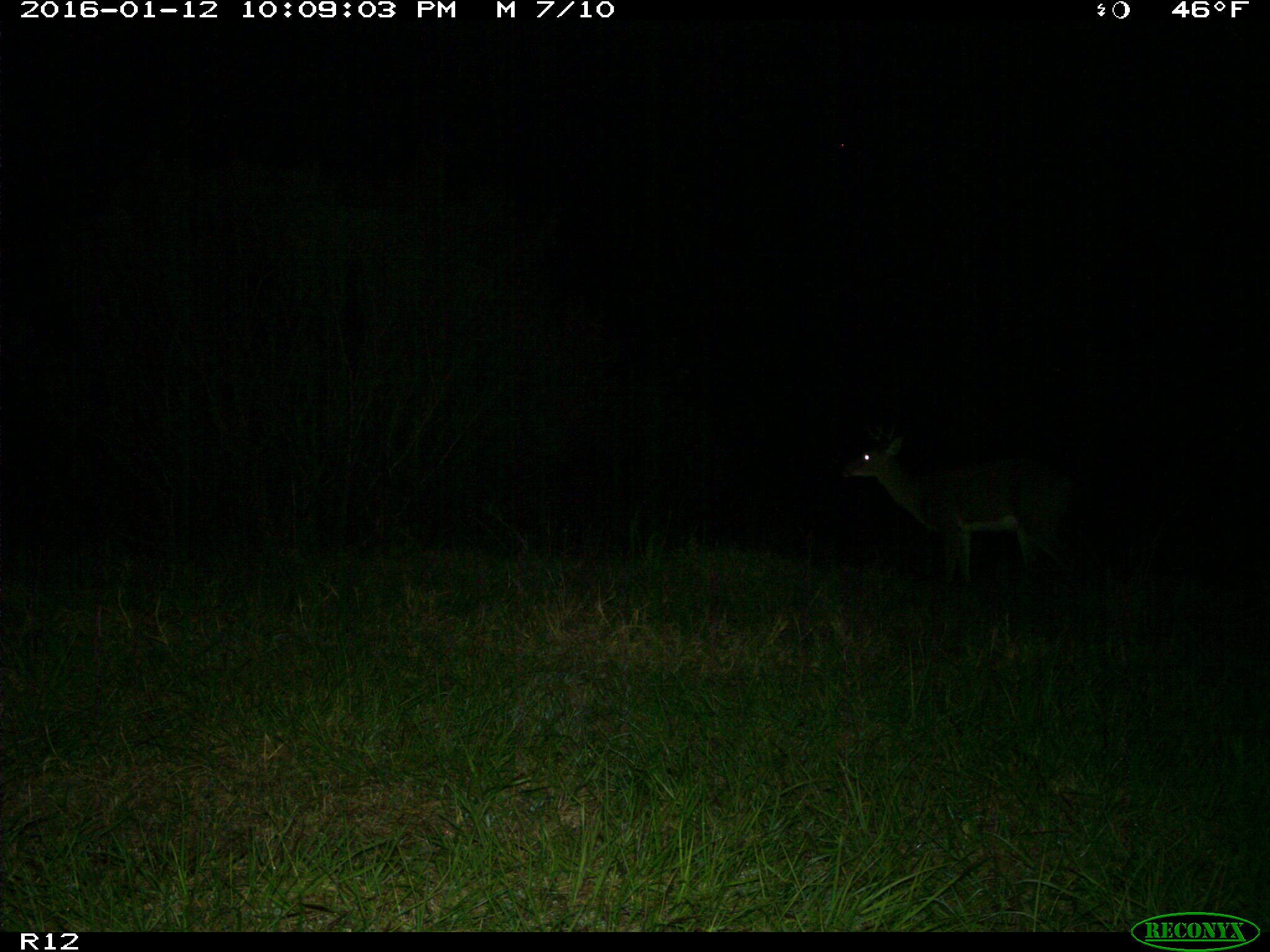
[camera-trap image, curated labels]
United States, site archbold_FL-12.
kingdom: Animalia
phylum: Chordata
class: Mammalia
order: Artiodactyla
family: Cervidae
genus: Odocoileus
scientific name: Odocoileus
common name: deer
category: unidentified deer